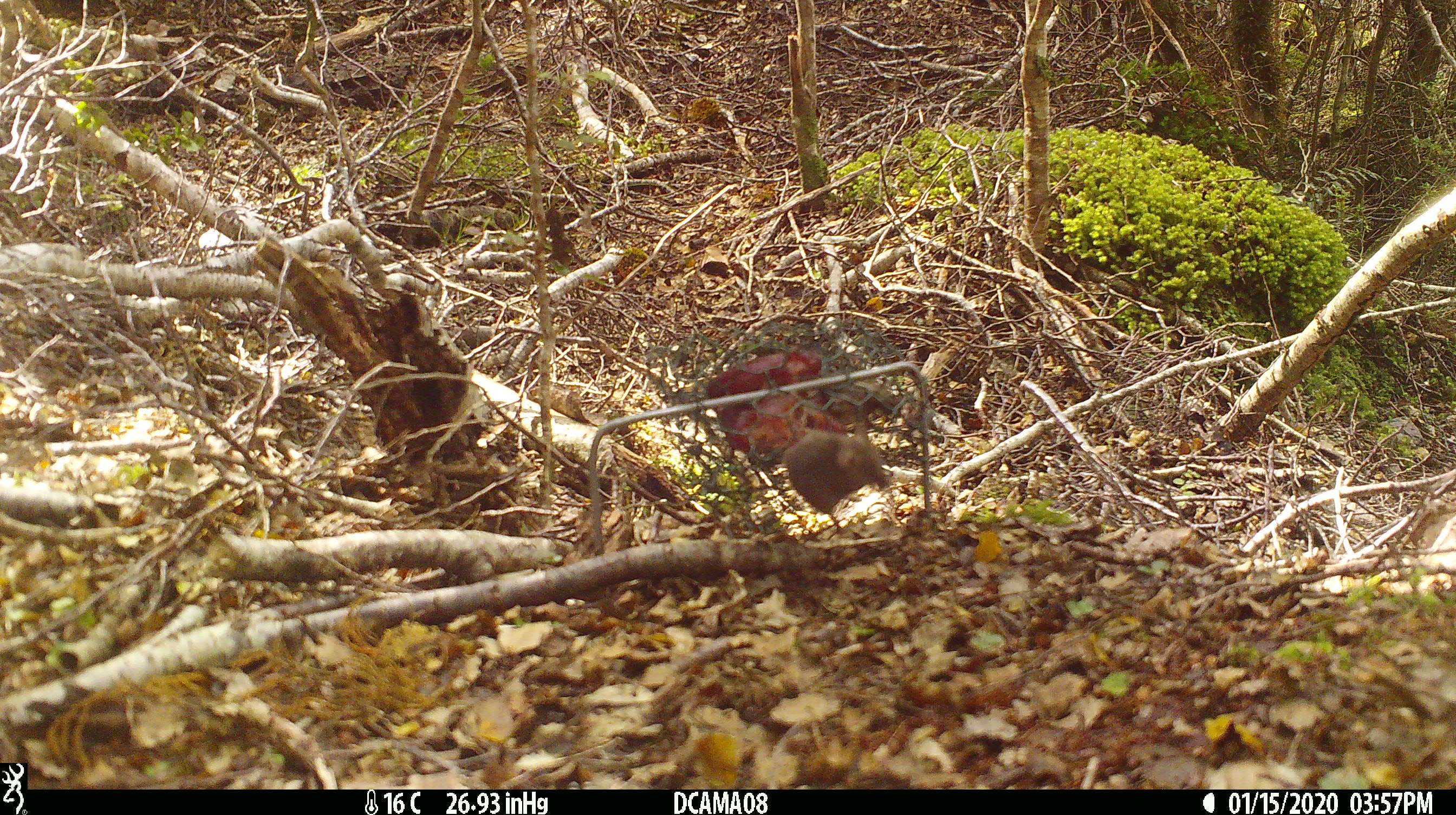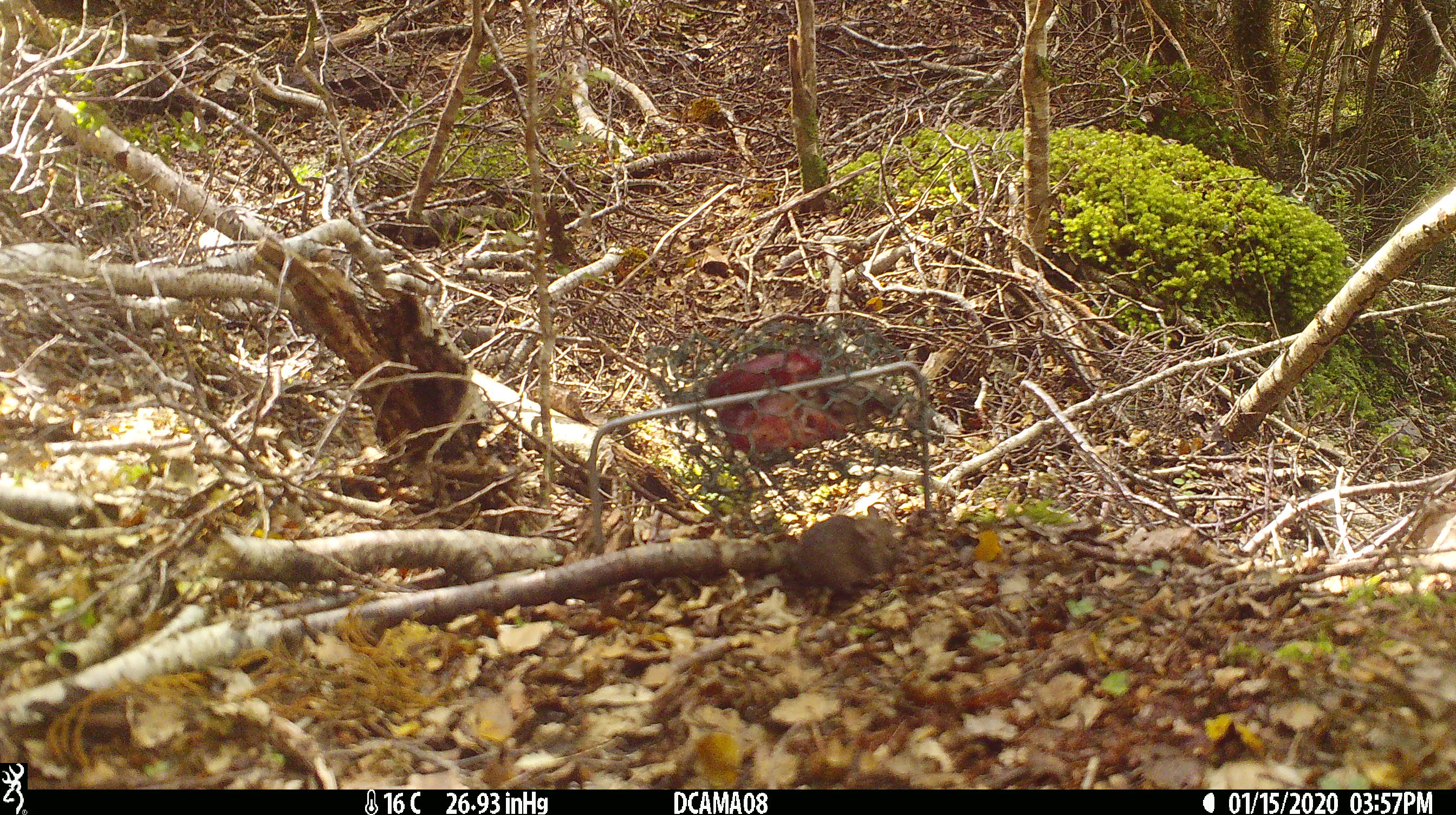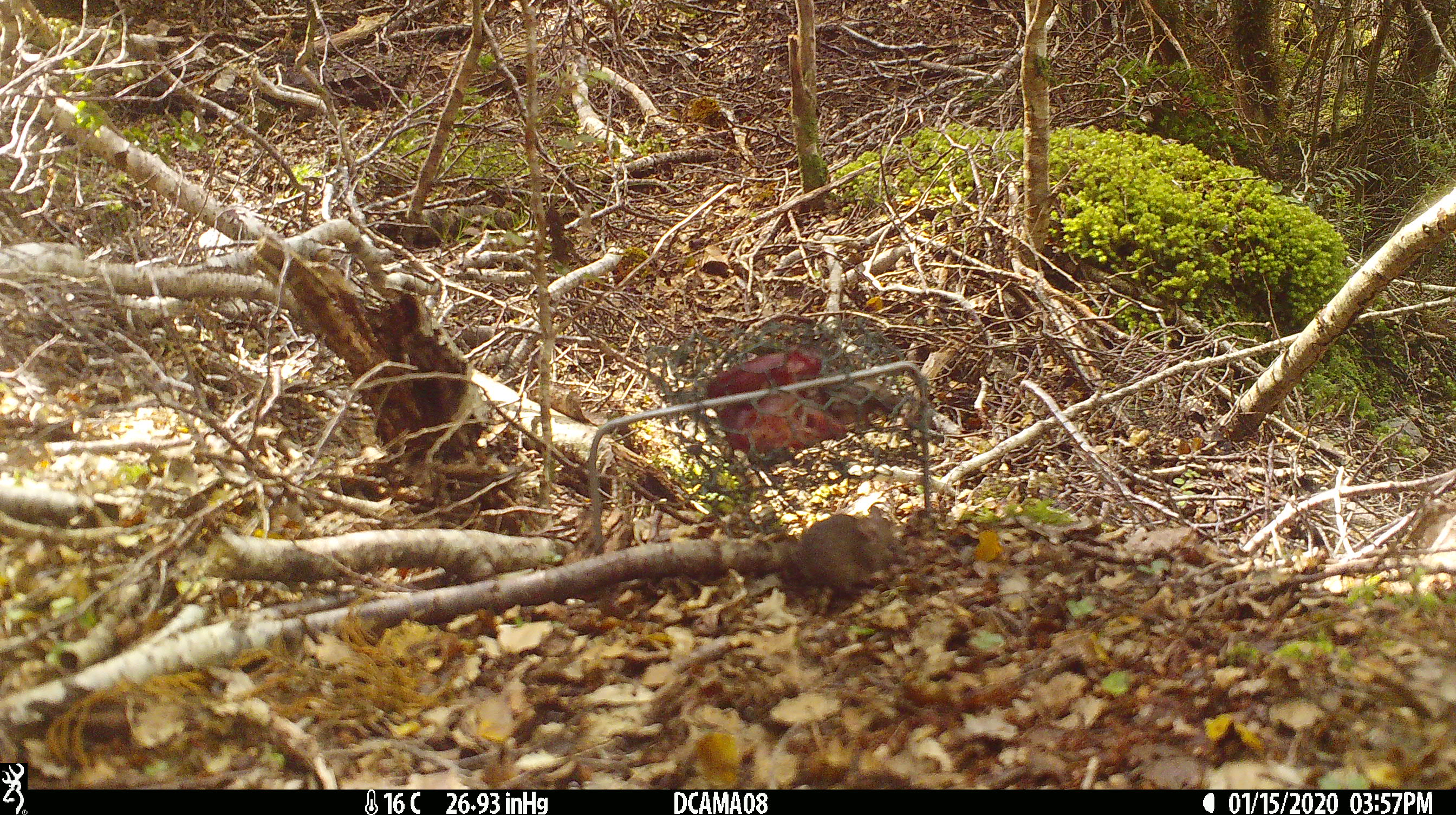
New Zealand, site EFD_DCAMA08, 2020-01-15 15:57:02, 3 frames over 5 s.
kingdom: Animalia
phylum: Chordata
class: Mammalia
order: Rodentia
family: Muridae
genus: Mus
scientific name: Mus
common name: mouse